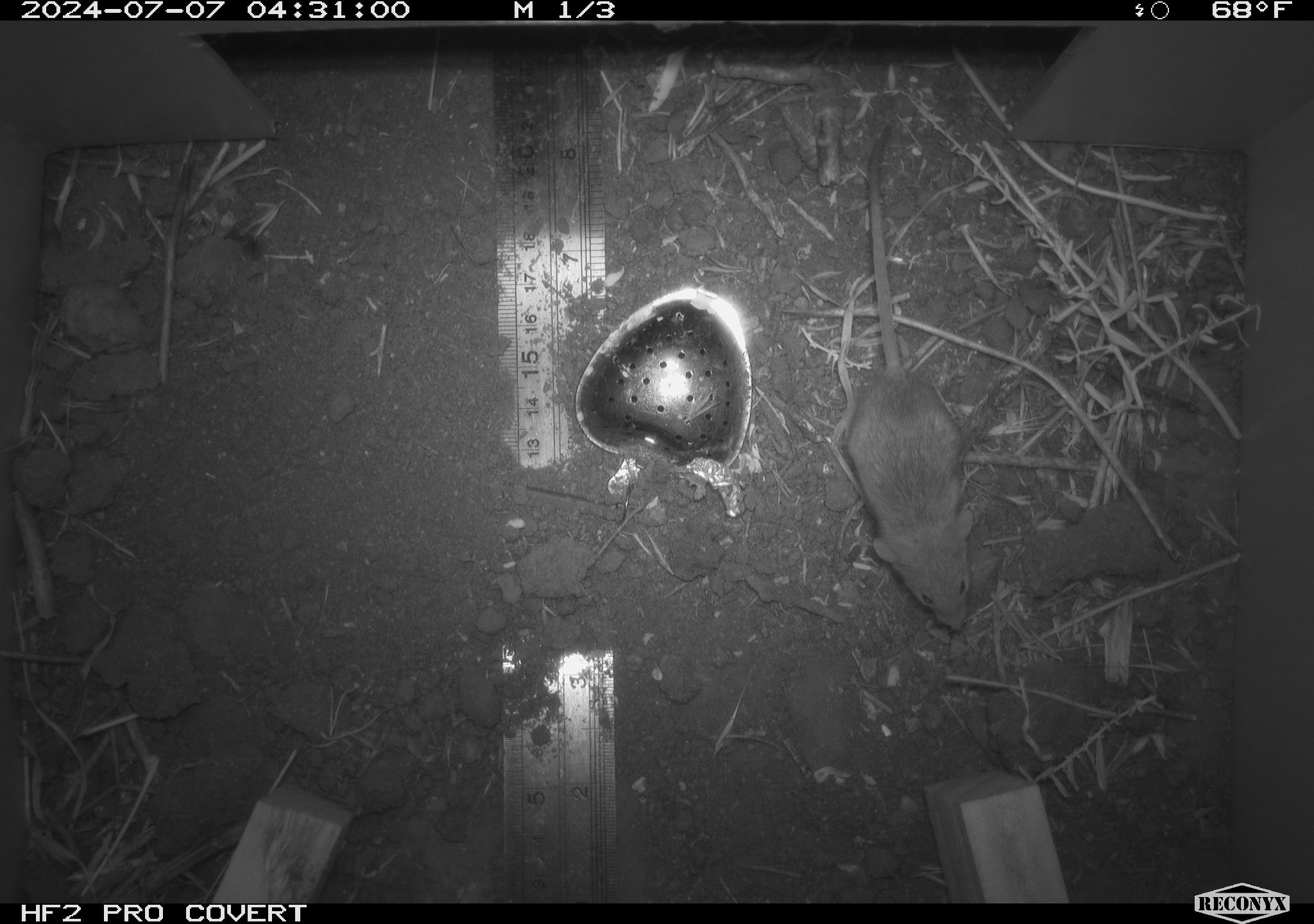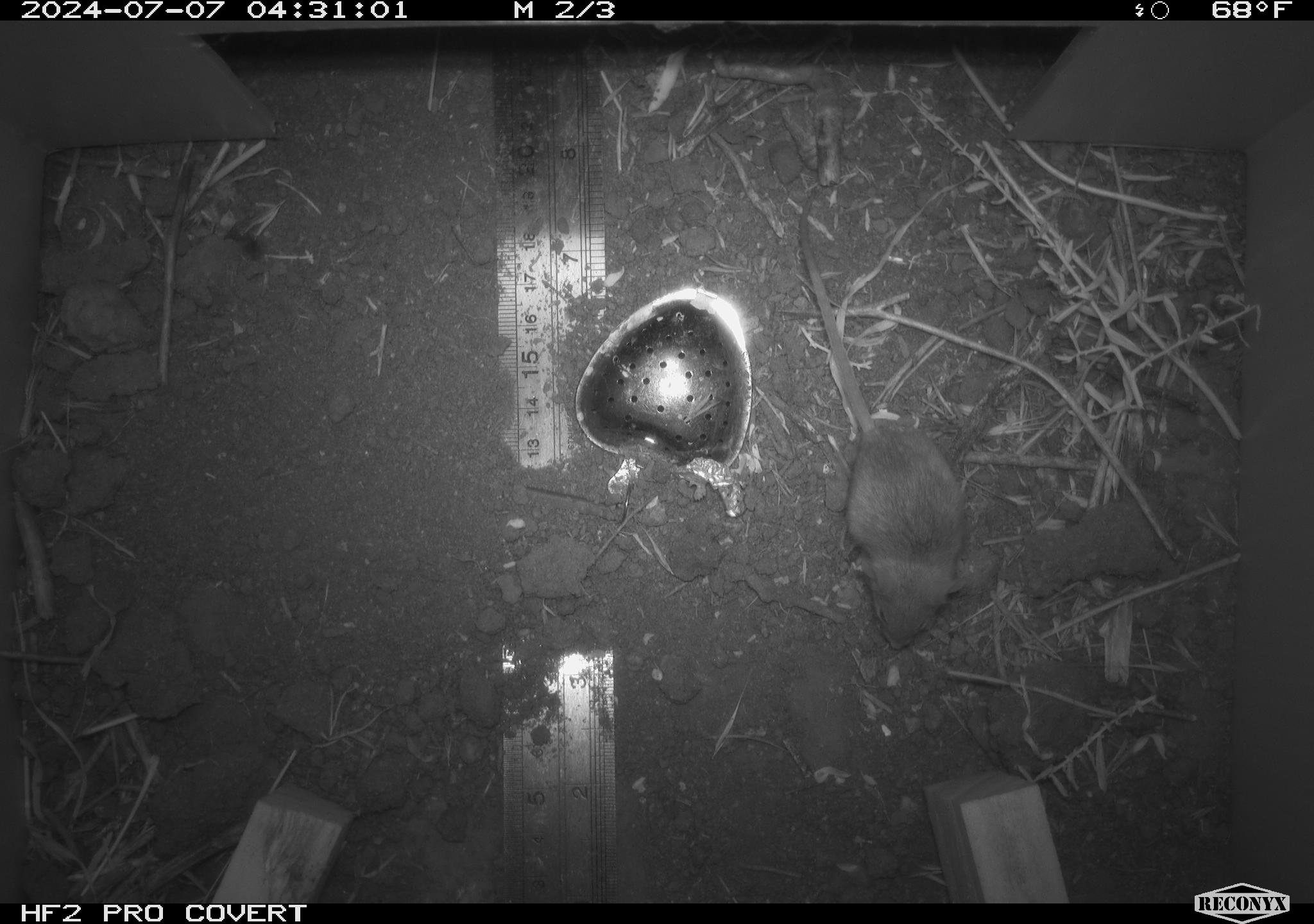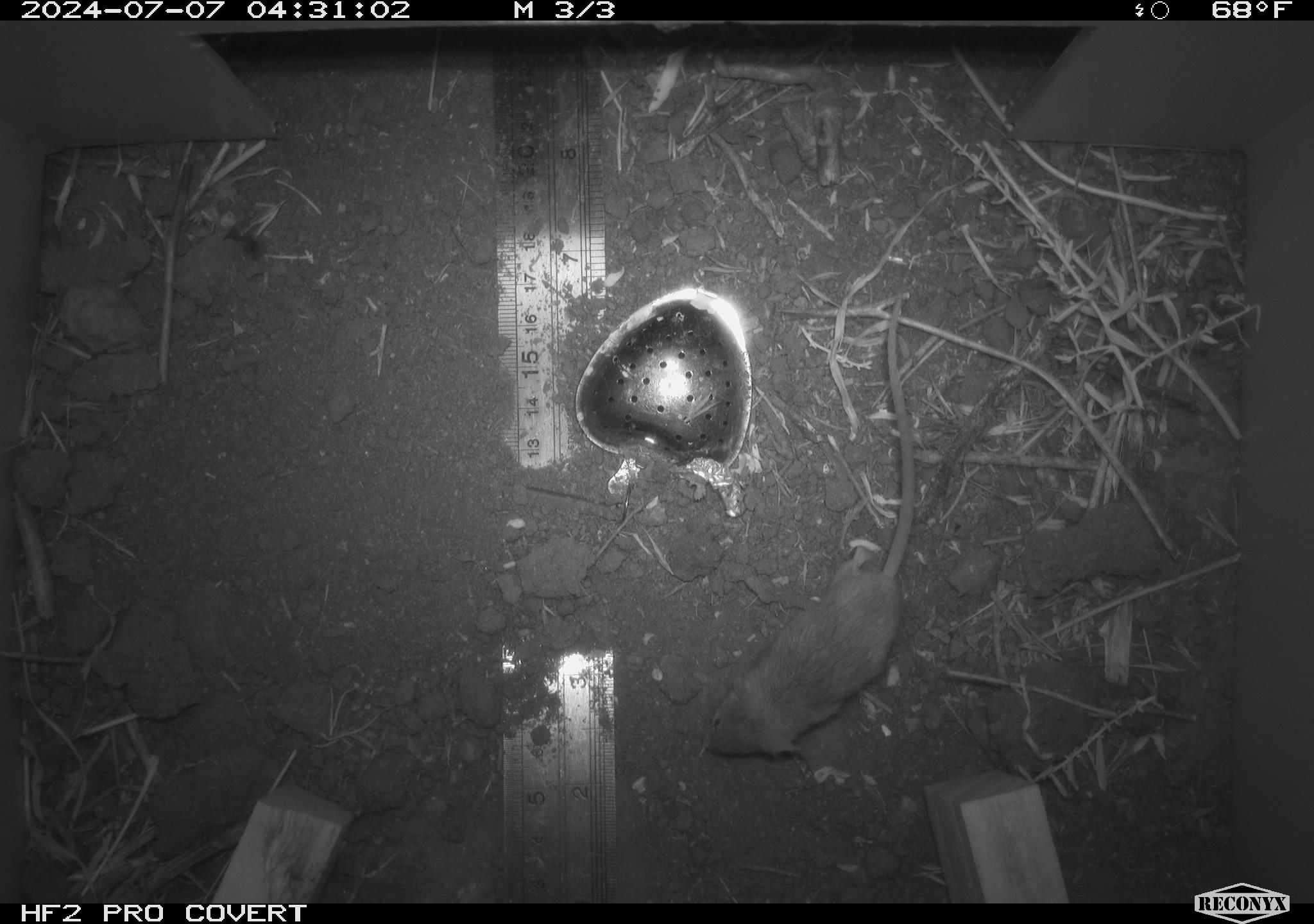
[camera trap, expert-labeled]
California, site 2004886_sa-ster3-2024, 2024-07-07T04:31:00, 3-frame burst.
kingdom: Animalia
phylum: Chordata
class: Mammalia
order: Rodentia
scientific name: Rodentia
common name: mouse species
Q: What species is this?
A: Mouse species (Rodentia).